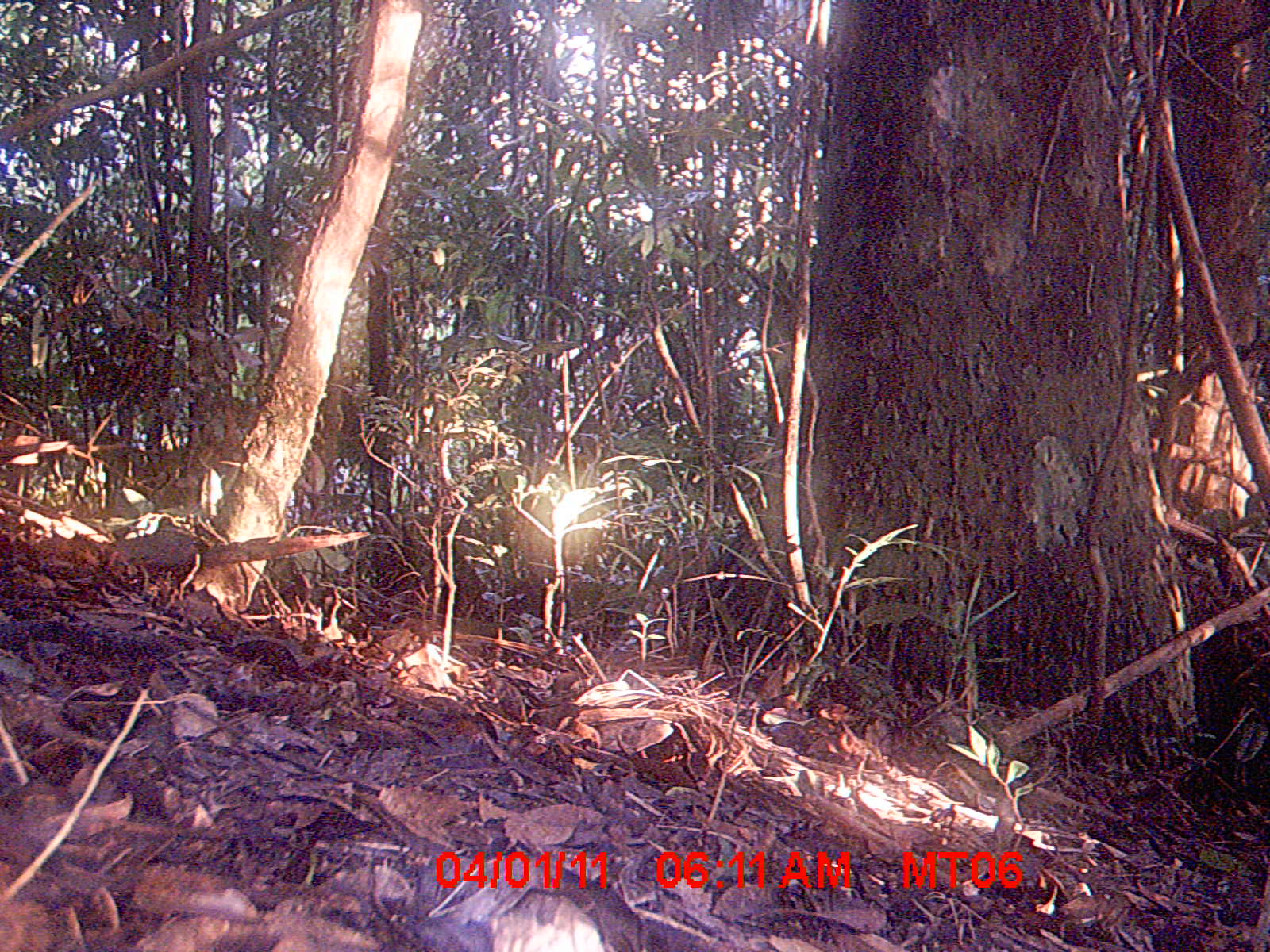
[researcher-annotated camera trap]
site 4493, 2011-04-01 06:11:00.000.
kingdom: Animalia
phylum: Chordata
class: Mammalia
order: Rodentia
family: Nesomyidae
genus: Eliurus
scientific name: Eliurus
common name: eliurus rat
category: eliurus spp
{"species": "eliurus spp (eliurus rat) (Eliurus)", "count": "1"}